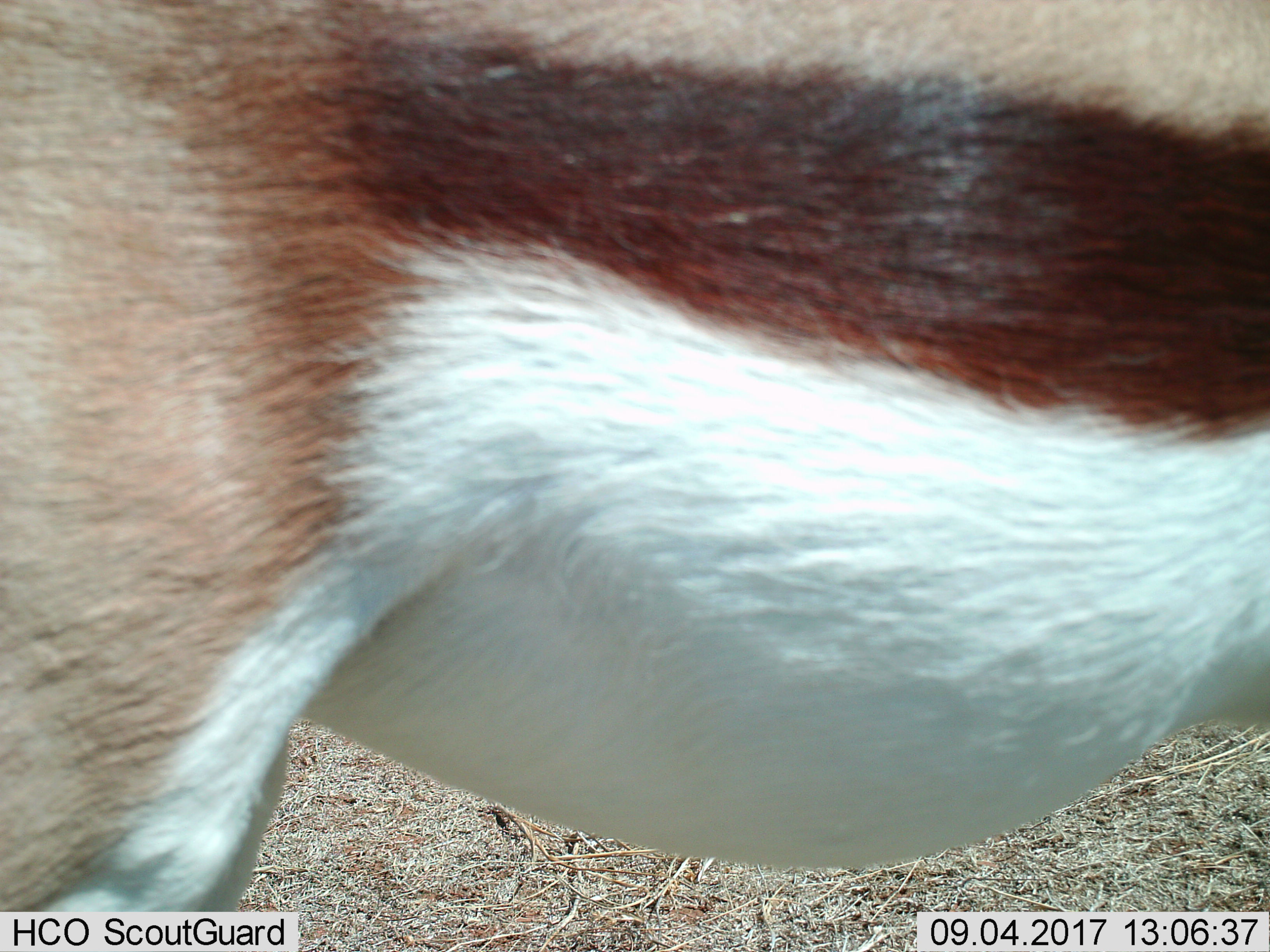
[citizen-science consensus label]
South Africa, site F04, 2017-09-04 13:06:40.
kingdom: Animalia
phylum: Chordata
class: Mammalia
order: Artiodactyla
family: Bovidae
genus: Antidorcas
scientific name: Antidorcas marsupialis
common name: springbok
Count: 1.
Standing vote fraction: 100%.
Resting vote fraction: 0%.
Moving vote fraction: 0%.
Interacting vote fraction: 0%.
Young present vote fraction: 0%.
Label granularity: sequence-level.